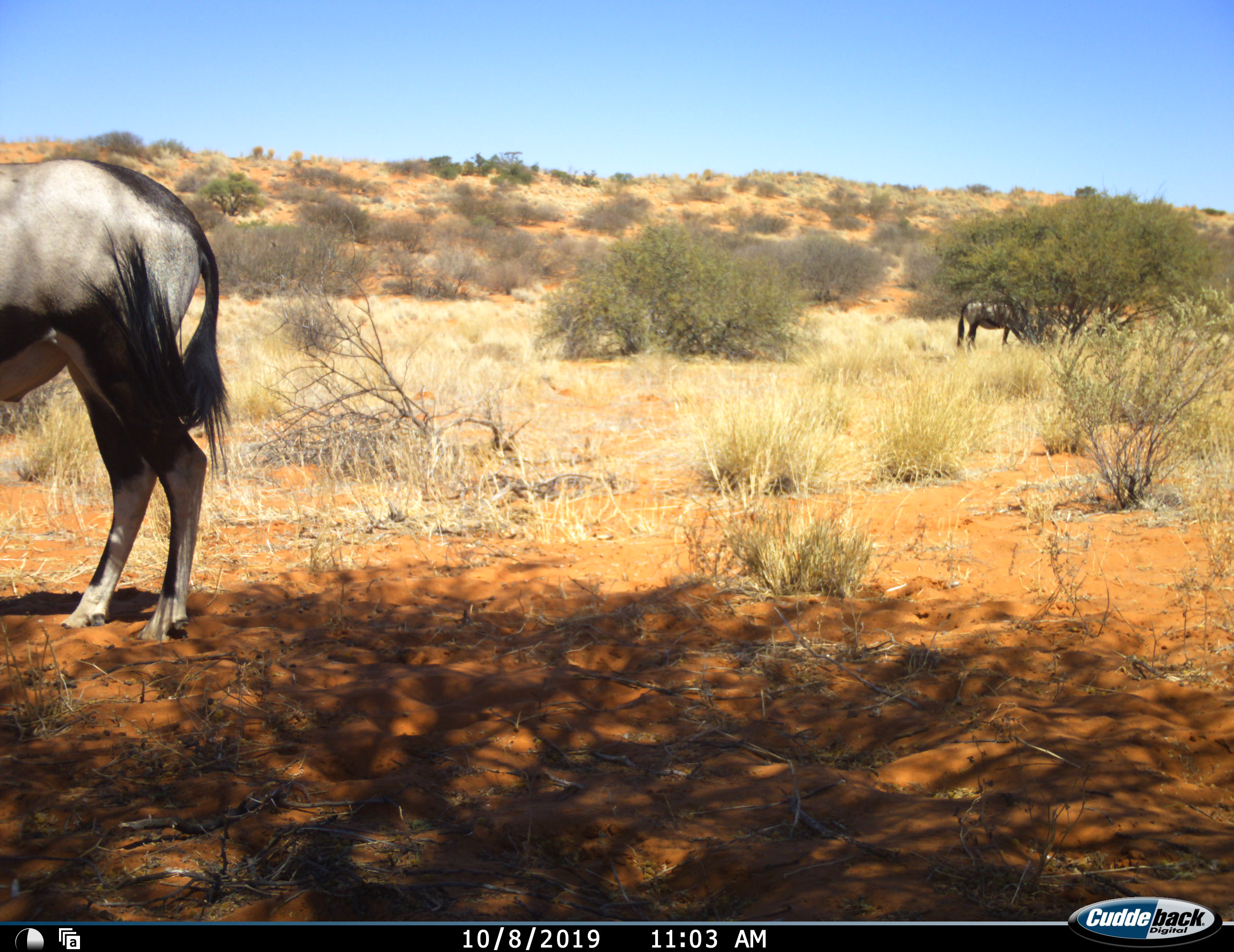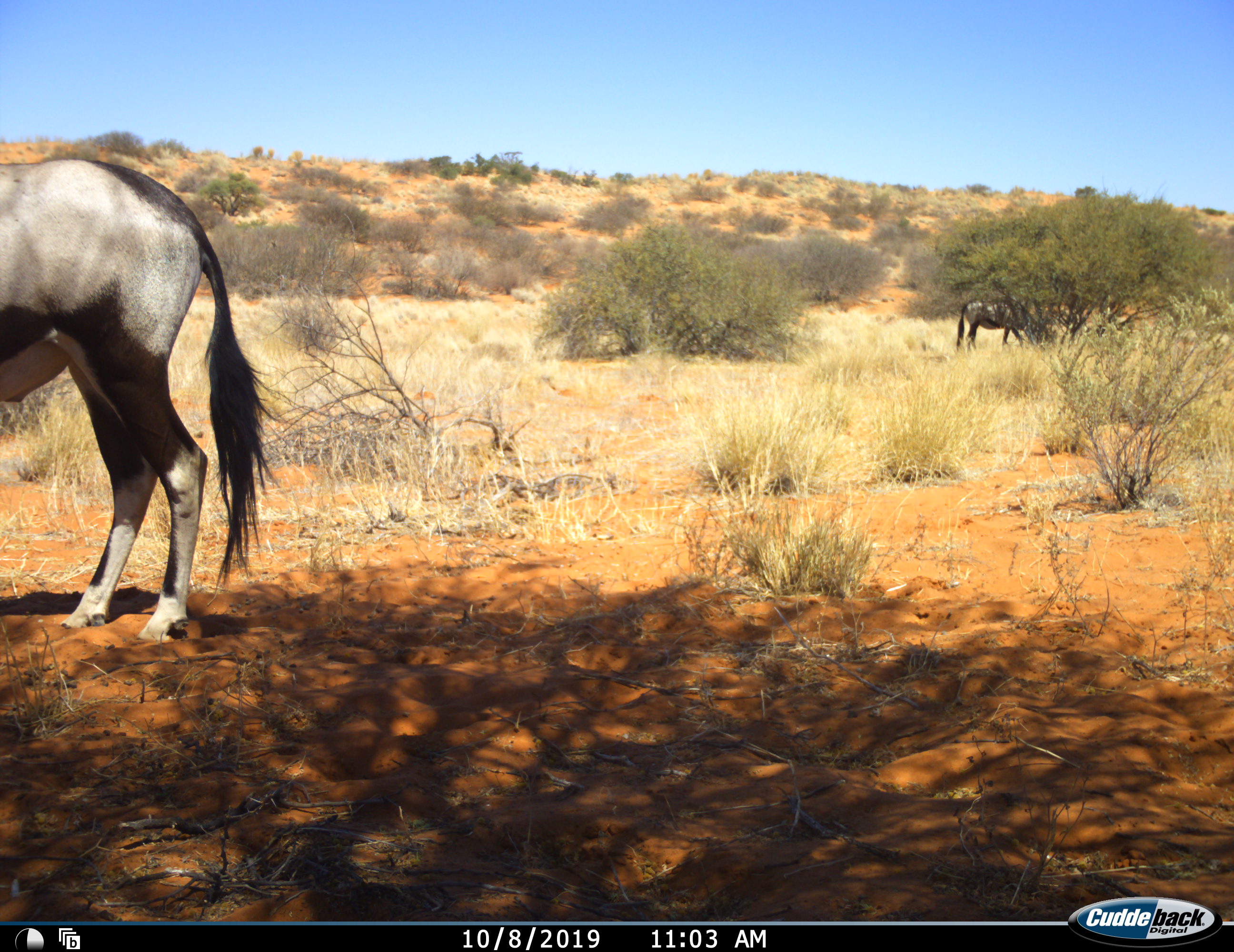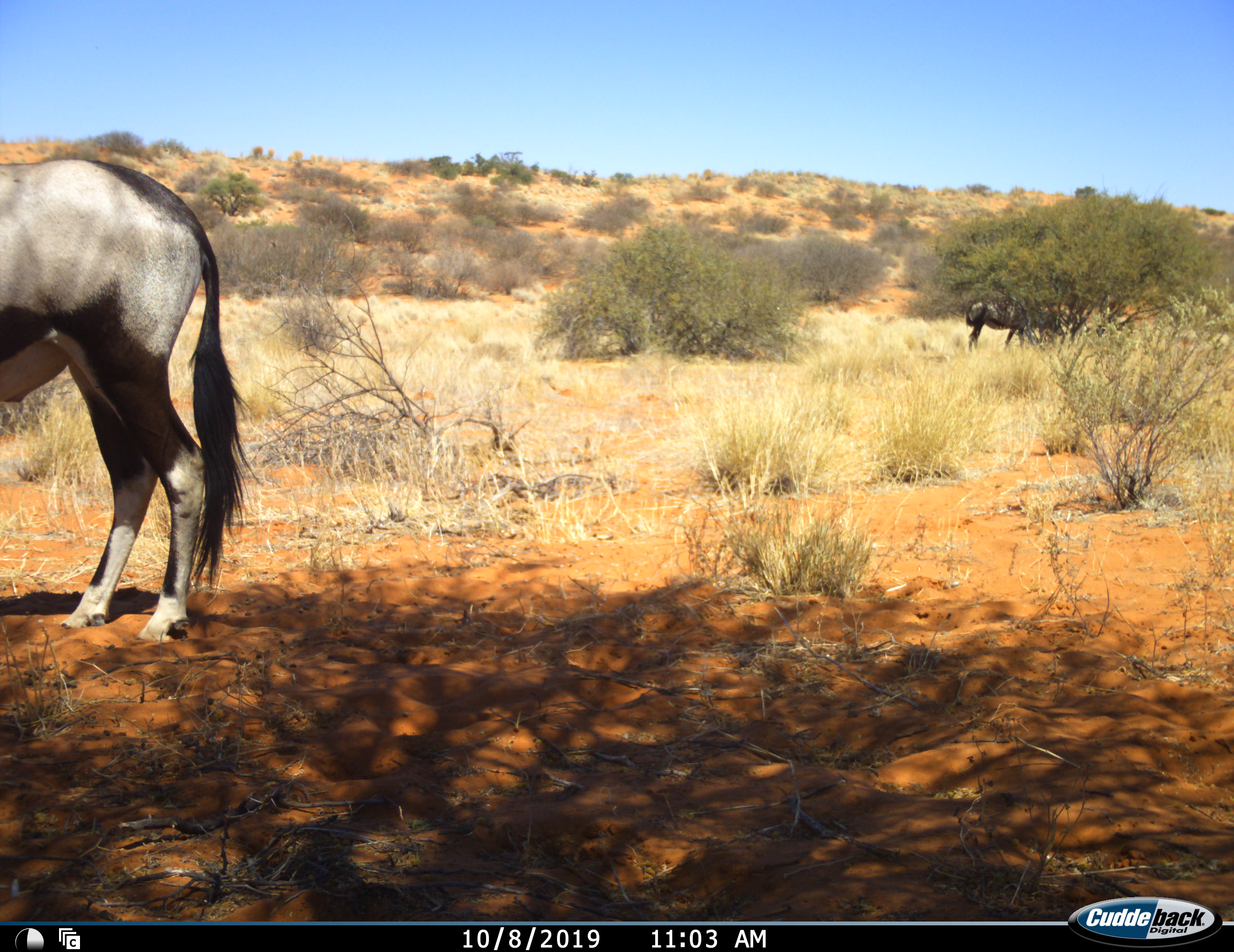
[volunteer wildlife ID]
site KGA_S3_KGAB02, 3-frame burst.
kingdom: Animalia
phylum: Chordata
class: Mammalia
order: Artiodactyla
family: Bovidae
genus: Oryx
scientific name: Oryx gazella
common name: gemsbok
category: oryx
Oryx (gemsbok) (Oryx gazella), count 2. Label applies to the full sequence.